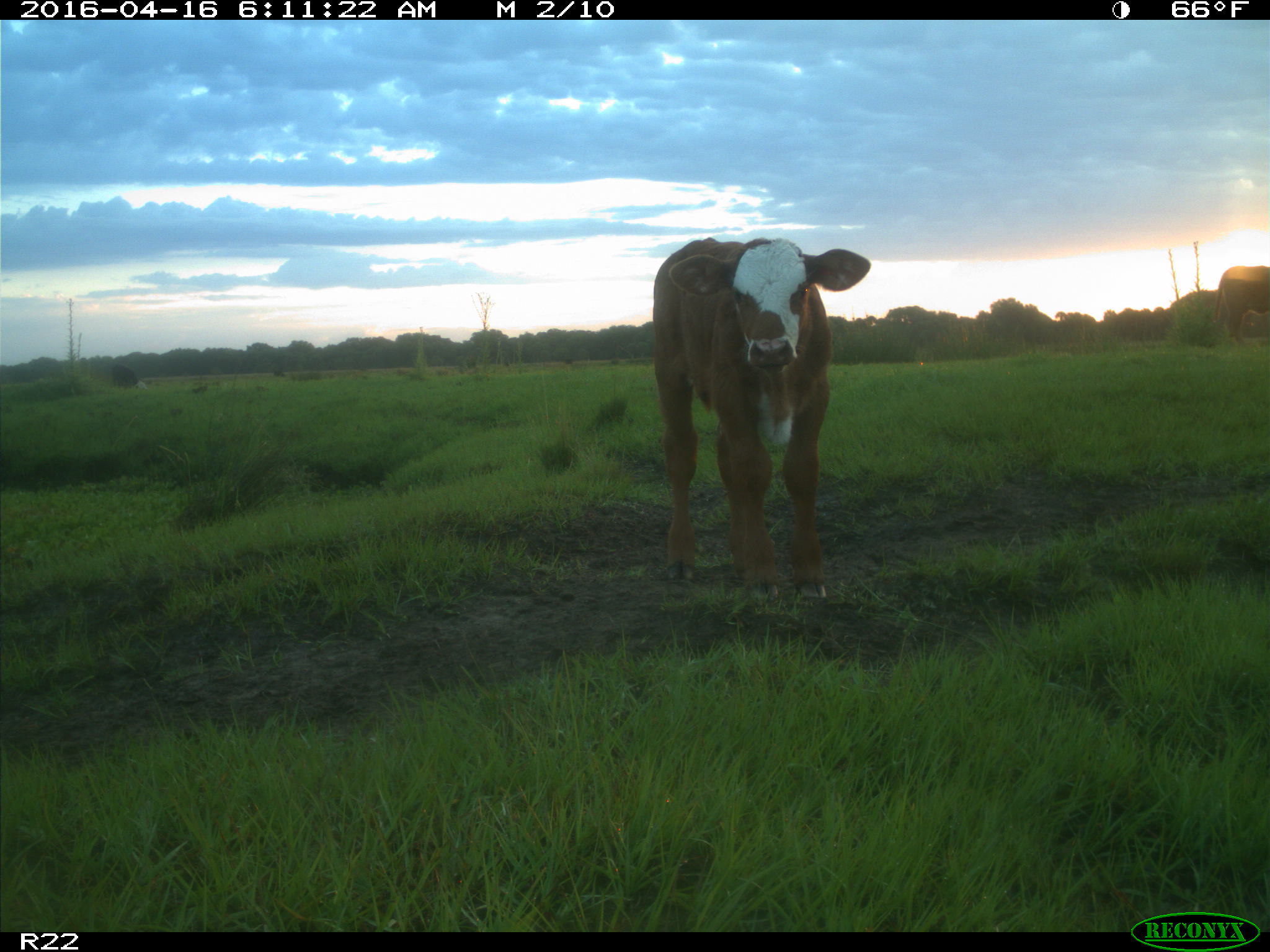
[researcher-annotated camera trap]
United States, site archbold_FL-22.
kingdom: Animalia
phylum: Chordata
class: Mammalia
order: Artiodactyla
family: Bovidae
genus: Bos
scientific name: Bos taurus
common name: domestic cow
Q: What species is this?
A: Bos taurus (domestic cow).